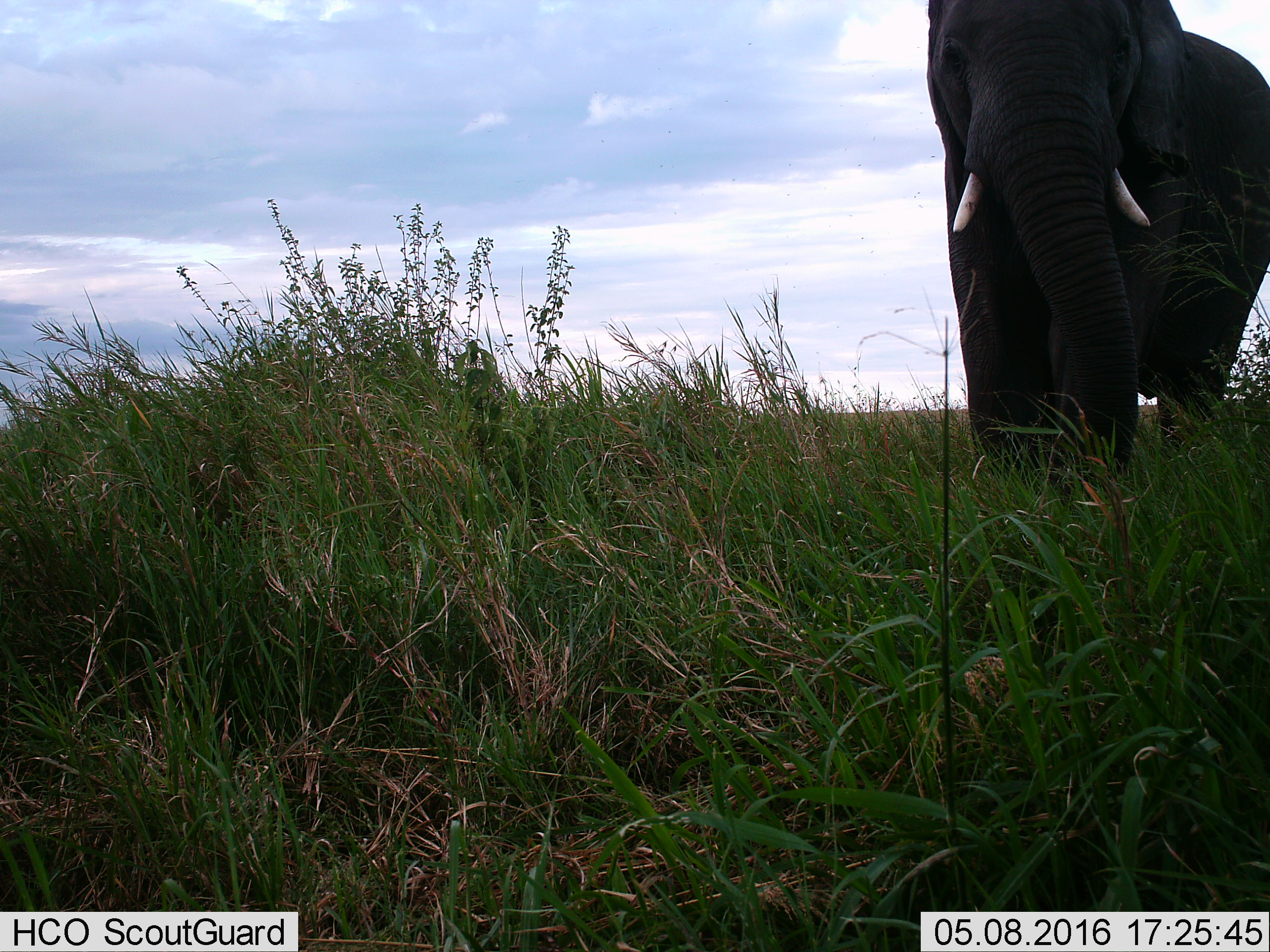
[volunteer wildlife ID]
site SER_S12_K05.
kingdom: Animalia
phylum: Chordata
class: Mammalia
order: Proboscidea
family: Elephantidae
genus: Loxodonta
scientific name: Loxodonta africana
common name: african bush elephant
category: elephant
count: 1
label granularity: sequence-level